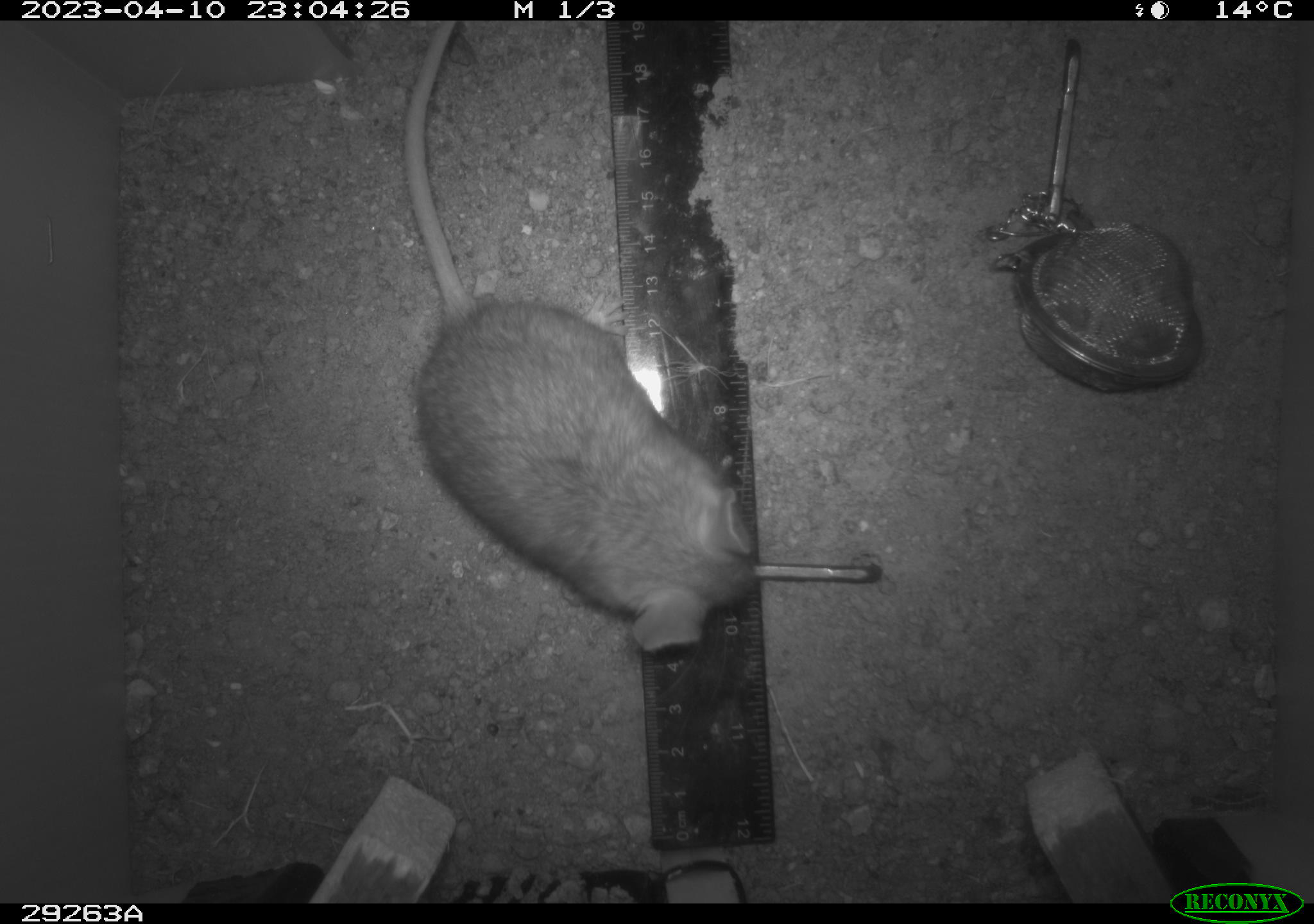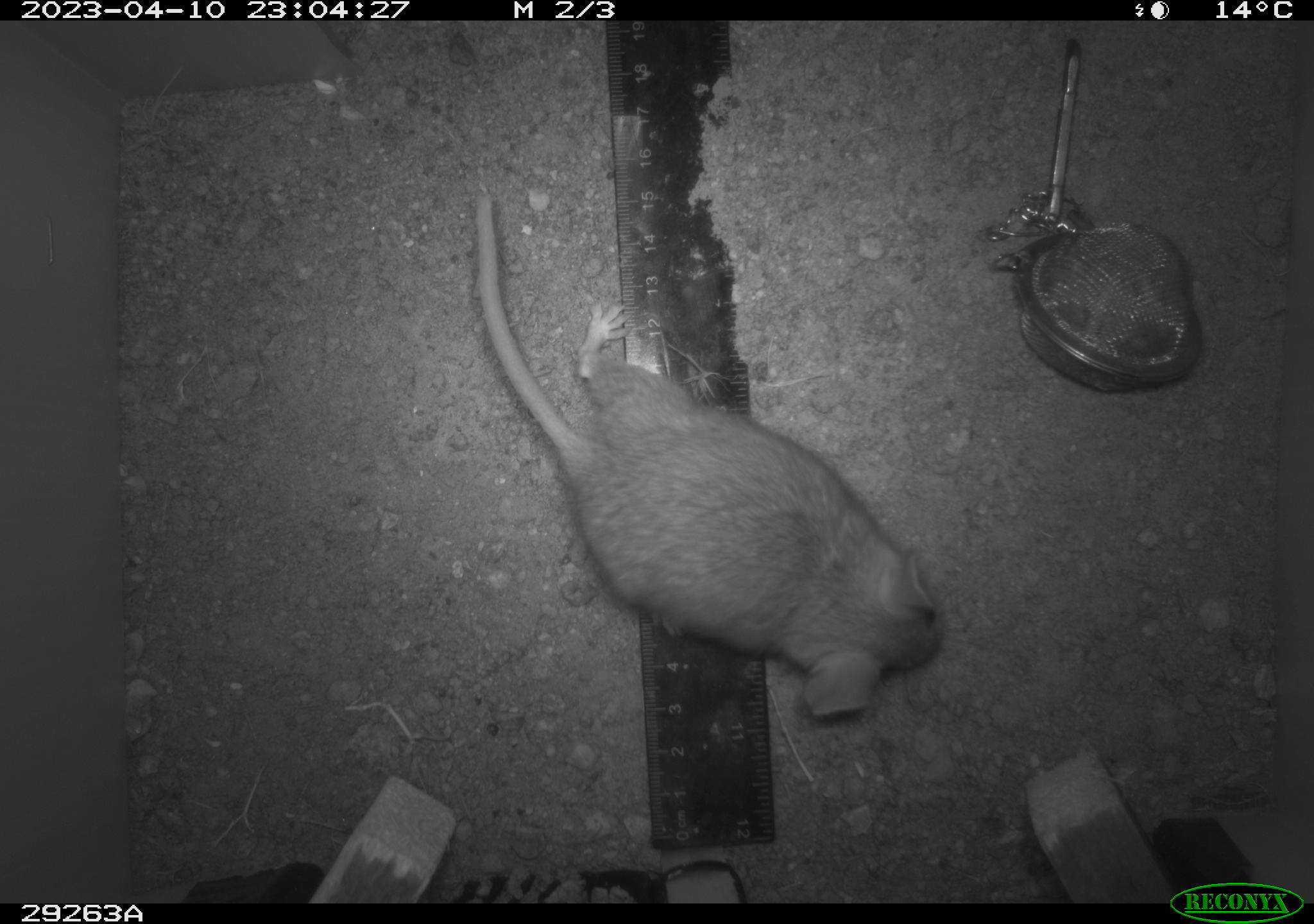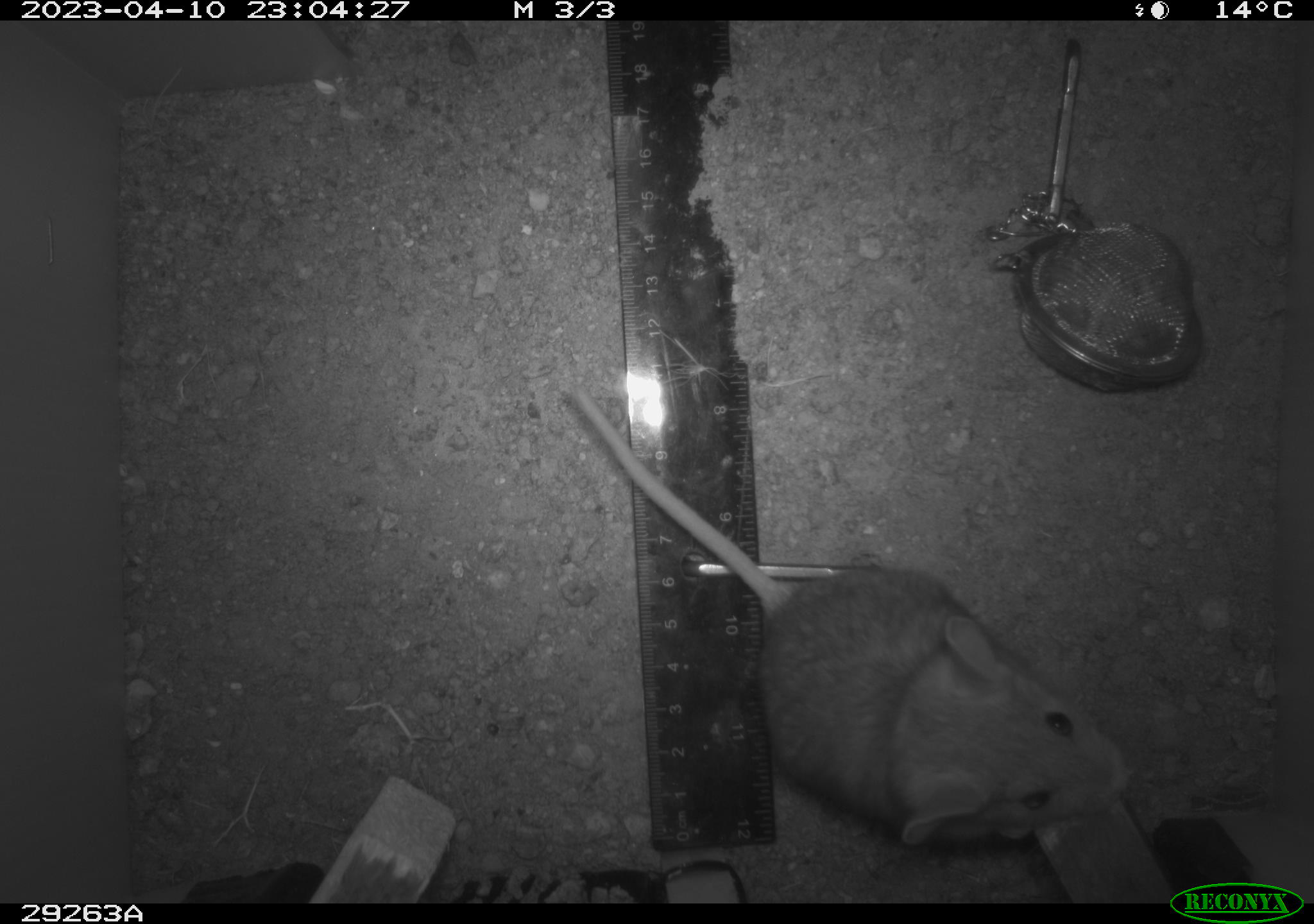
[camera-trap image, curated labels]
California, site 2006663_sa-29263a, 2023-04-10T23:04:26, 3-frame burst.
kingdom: Animalia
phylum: Chordata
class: Mammalia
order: Rodentia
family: Cricetidae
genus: Peromyscus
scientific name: Peromyscus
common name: deer mice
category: peromyscus species